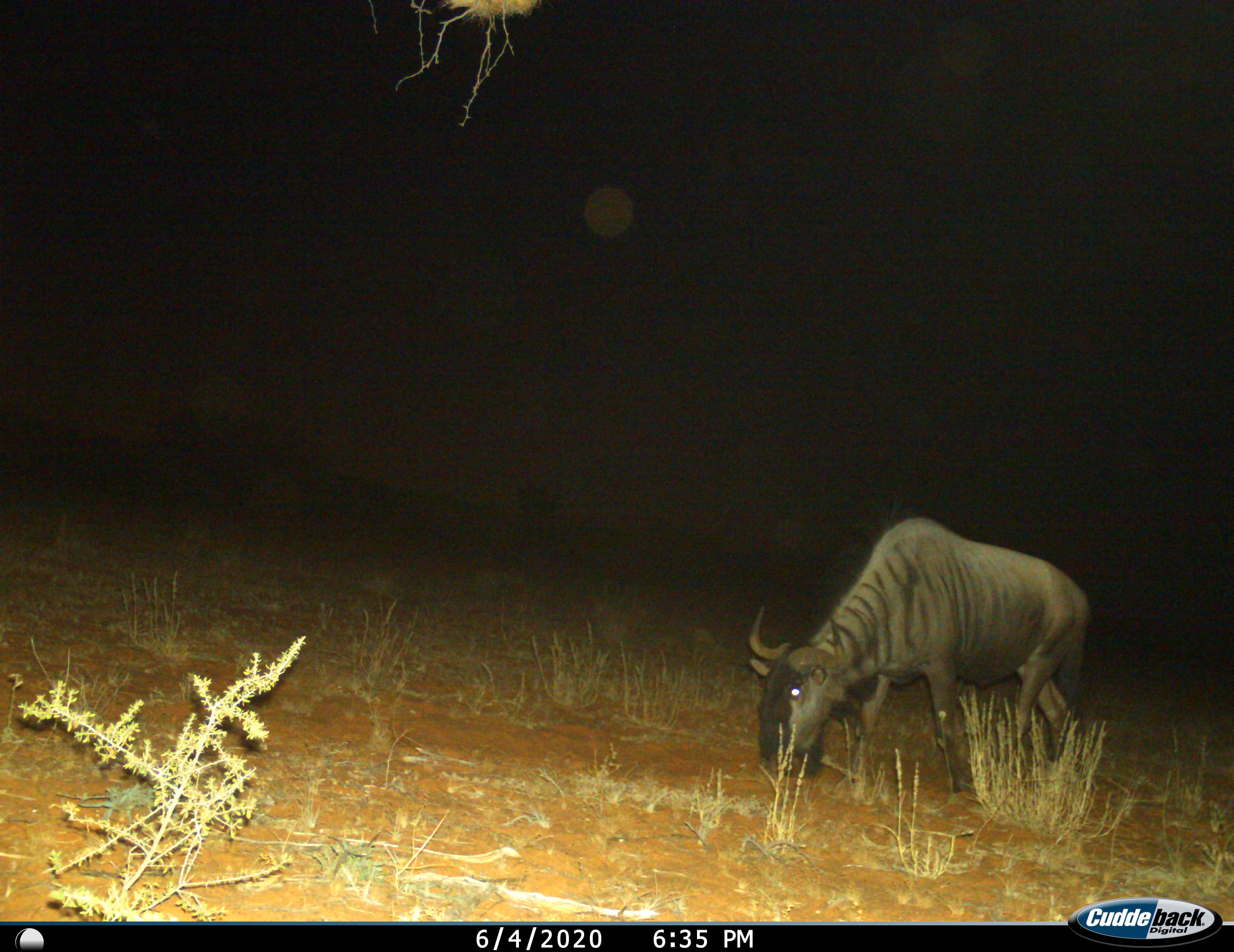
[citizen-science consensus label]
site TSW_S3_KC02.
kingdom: Animalia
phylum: Chordata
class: Mammalia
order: Artiodactyla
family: Bovidae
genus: Connochaetes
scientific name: Connochaetes taurinus taurinus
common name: blue wildebeest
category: wildebeestblue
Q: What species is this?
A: Wildebeestblue (blue wildebeest) (Connochaetes taurinus taurinus).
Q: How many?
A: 1.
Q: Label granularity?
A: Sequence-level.